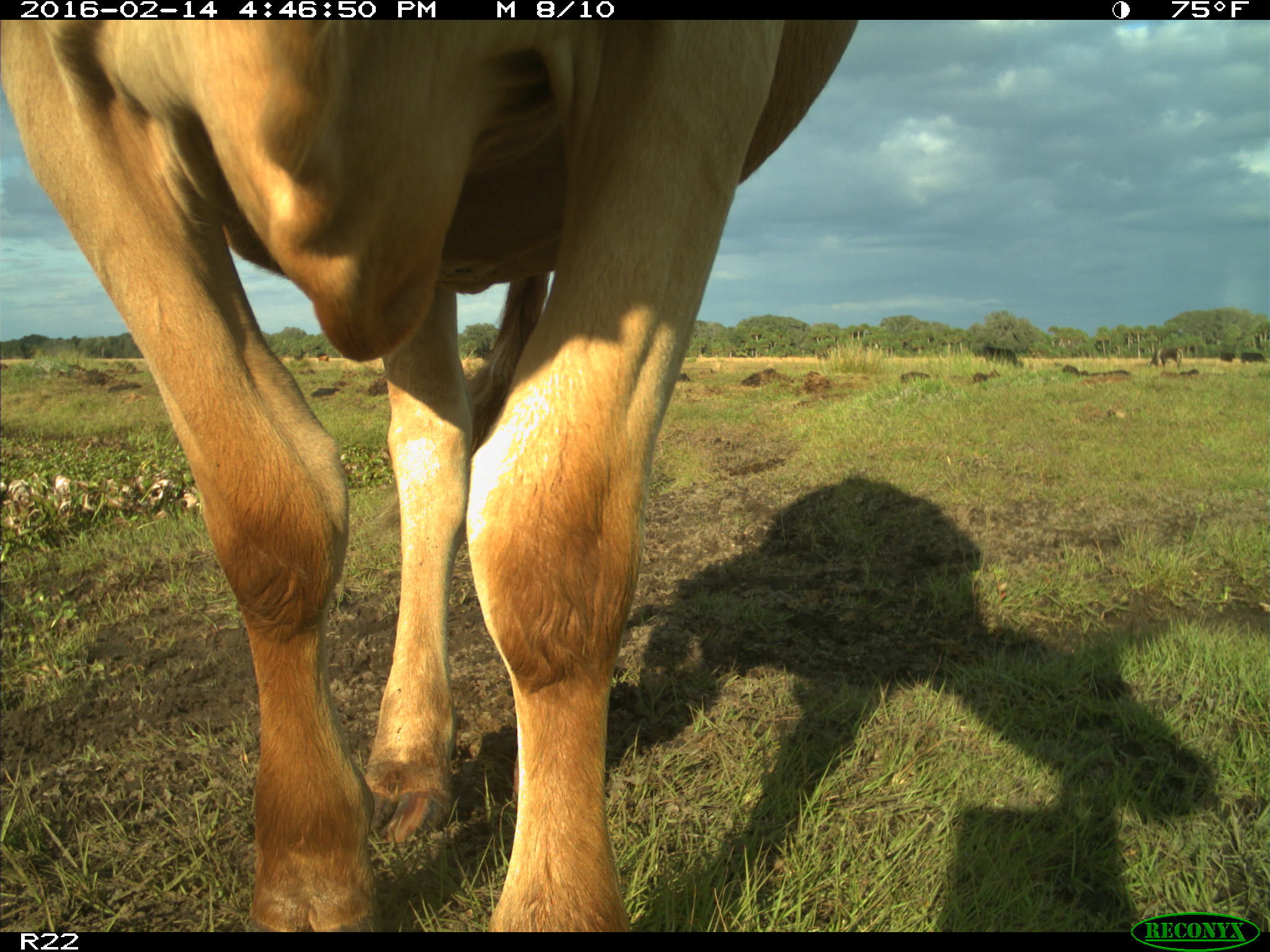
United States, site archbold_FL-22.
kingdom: Animalia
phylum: Chordata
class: Mammalia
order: Artiodactyla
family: Bovidae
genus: Bos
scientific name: Bos taurus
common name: domestic cow